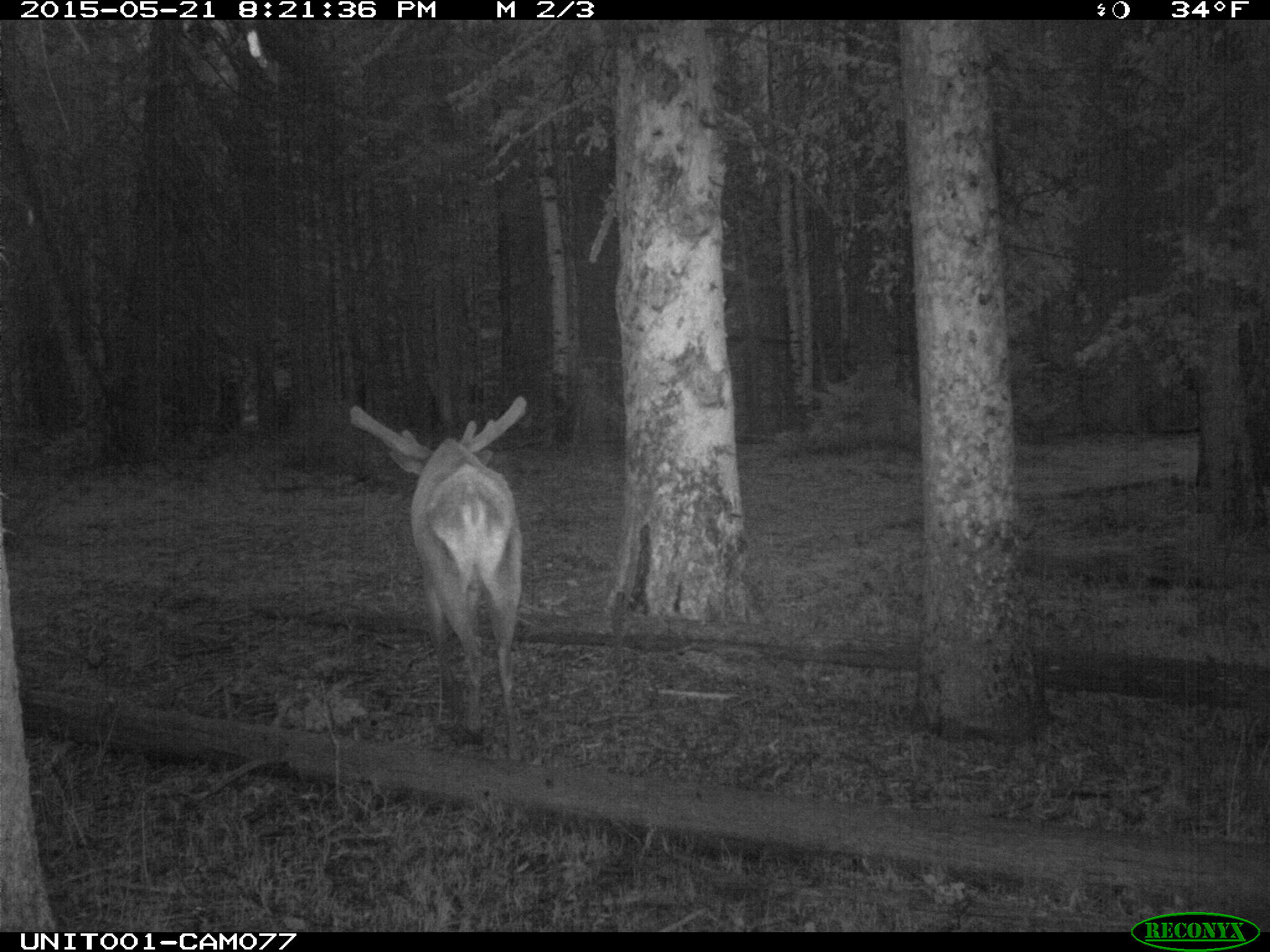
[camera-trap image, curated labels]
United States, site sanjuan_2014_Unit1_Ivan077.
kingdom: Animalia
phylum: Chordata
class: Mammalia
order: Artiodactyla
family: Cervidae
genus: Cervus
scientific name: Cervus elaphus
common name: red deer